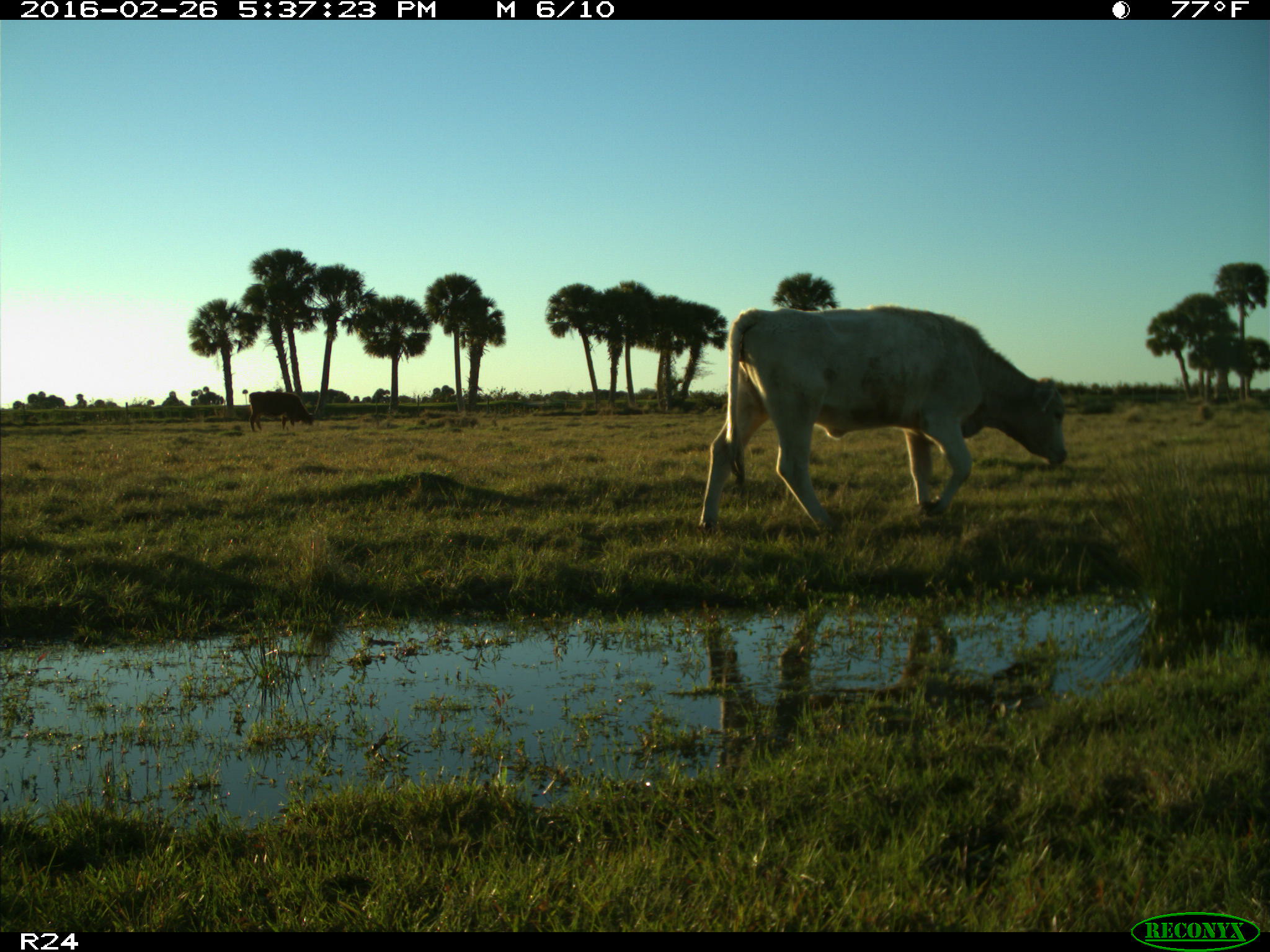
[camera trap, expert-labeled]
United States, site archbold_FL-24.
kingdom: Animalia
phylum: Chordata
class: Mammalia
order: Artiodactyla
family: Bovidae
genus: Bos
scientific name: Bos taurus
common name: domestic cow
Bos taurus (domestic cow).